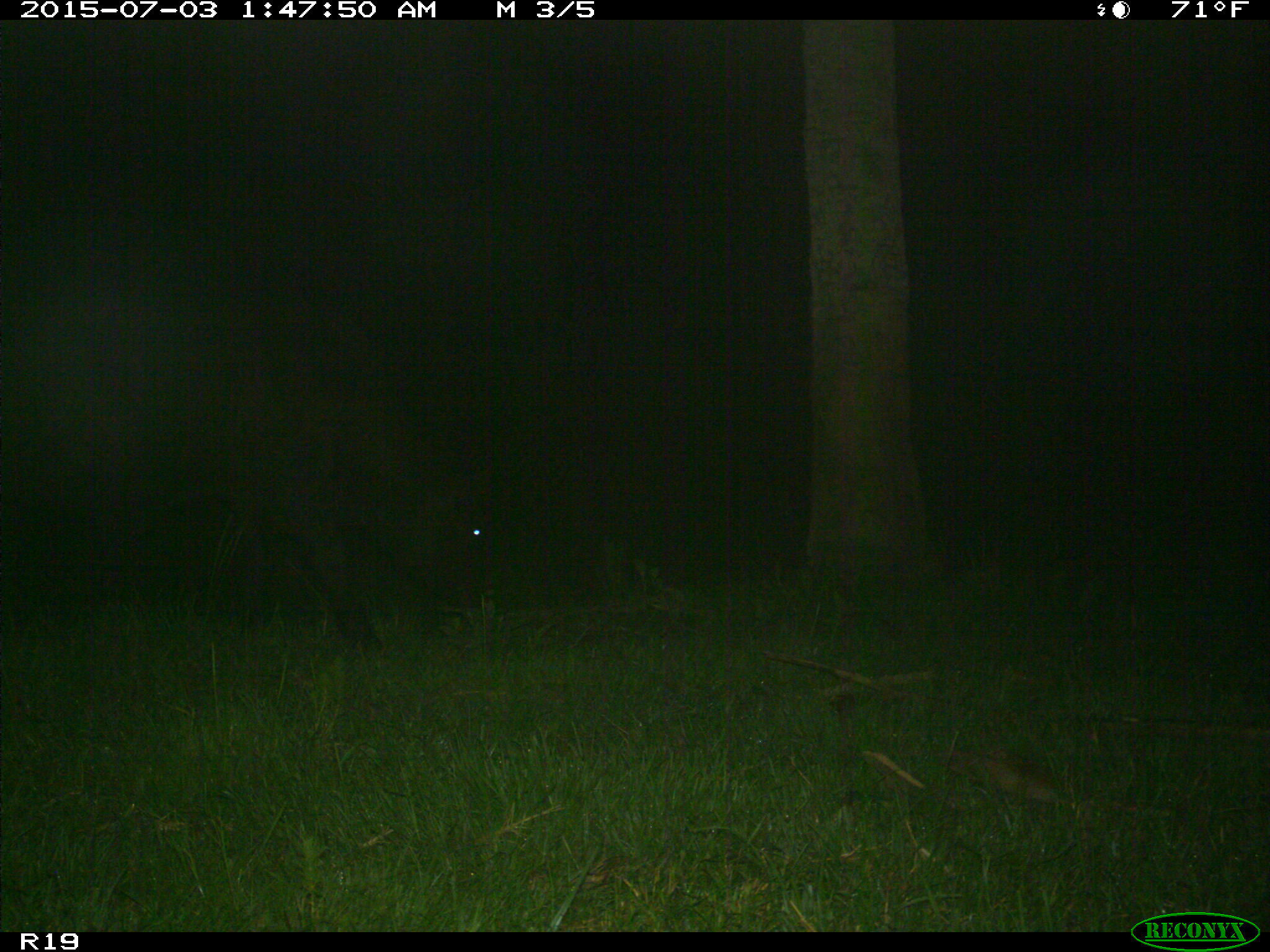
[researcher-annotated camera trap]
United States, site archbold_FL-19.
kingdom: Animalia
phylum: Chordata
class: Mammalia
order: Artiodactyla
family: Bovidae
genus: Bos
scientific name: Bos taurus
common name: domestic cow